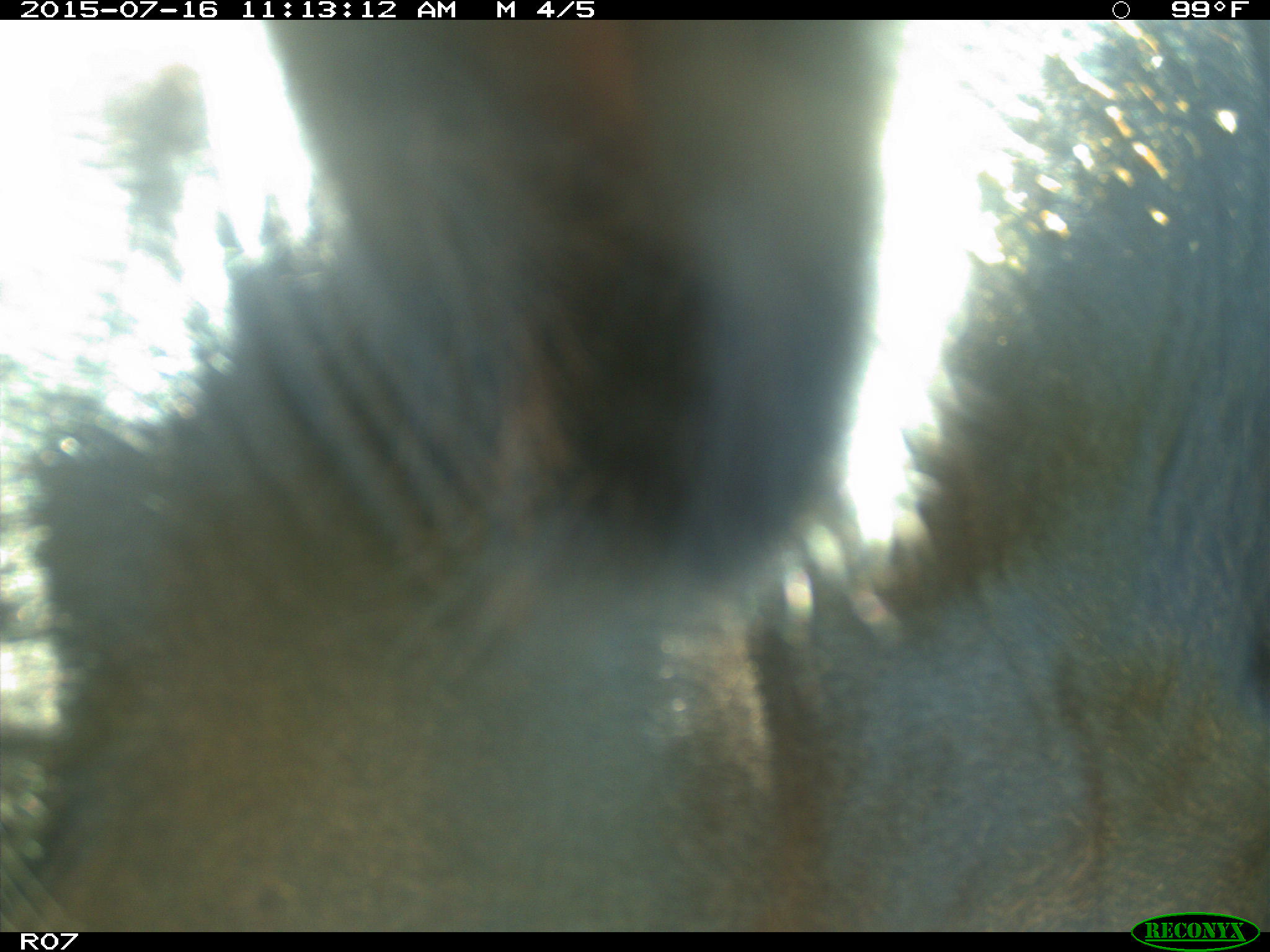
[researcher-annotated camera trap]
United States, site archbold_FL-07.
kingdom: Animalia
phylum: Chordata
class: Mammalia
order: Artiodactyla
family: Bovidae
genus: Bos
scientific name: Bos taurus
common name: domestic cow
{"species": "Bos taurus (domestic cow)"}